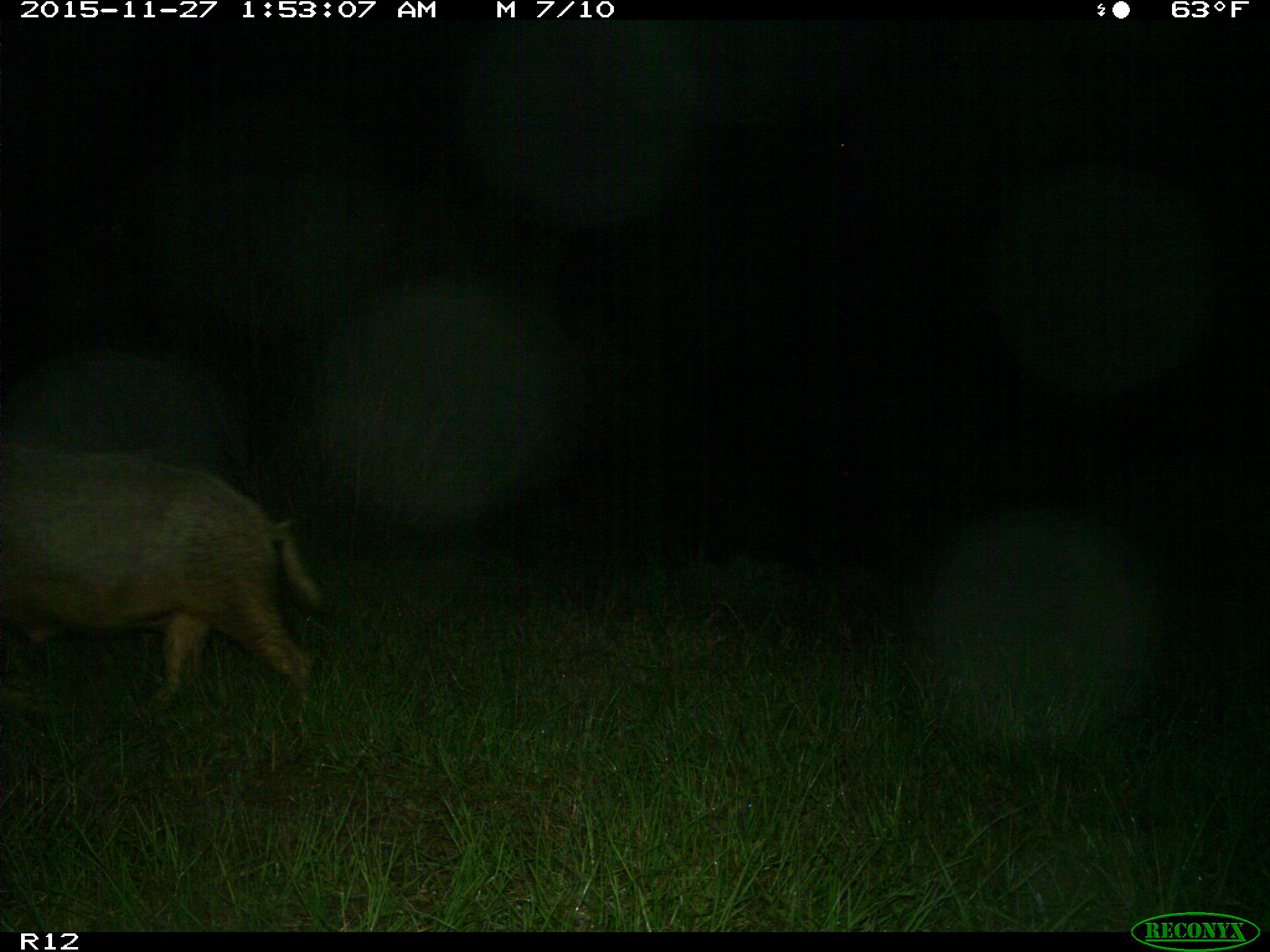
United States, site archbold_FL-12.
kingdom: Animalia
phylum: Chordata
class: Mammalia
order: Artiodactyla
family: Suidae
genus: Sus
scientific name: Sus scrofa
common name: wild boar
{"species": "Sus scrofa (wild boar)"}